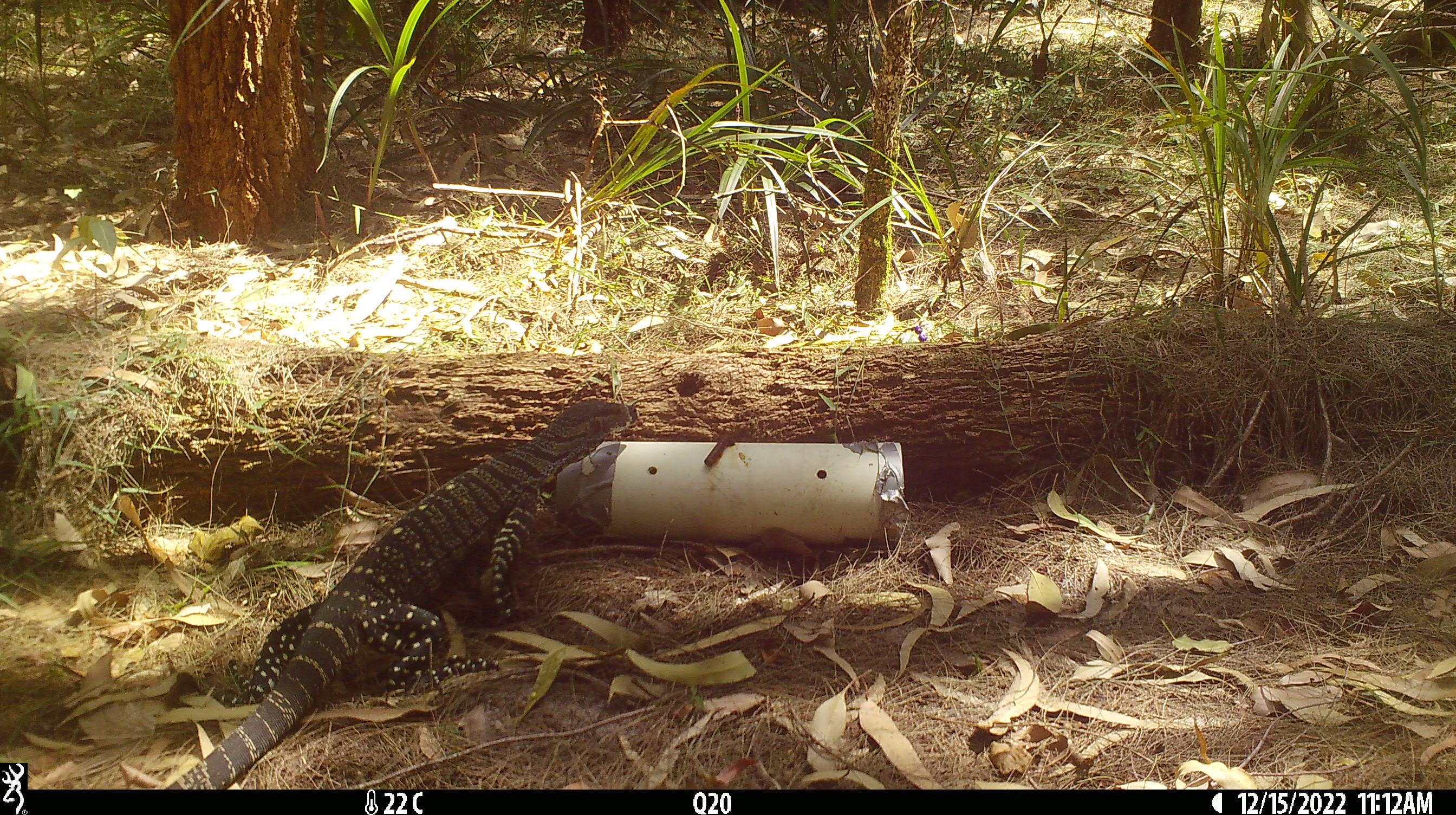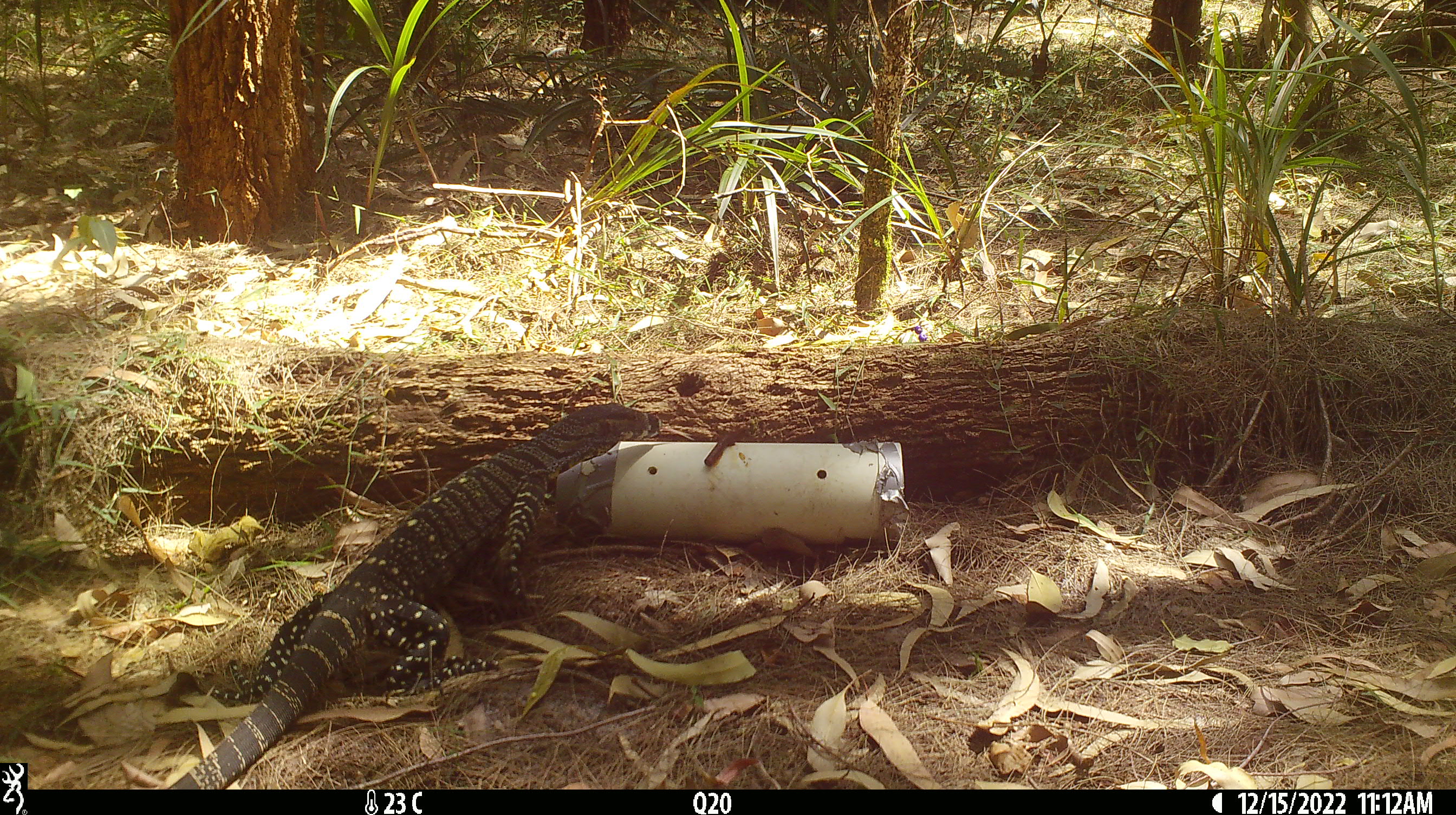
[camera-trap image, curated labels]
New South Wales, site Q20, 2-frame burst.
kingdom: Animalia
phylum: Chordata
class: Reptilia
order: Squamata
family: Varanidae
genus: Varanus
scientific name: Varanus varius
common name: lace monitor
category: goanna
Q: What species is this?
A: Goanna (lace monitor) (Varanus varius).